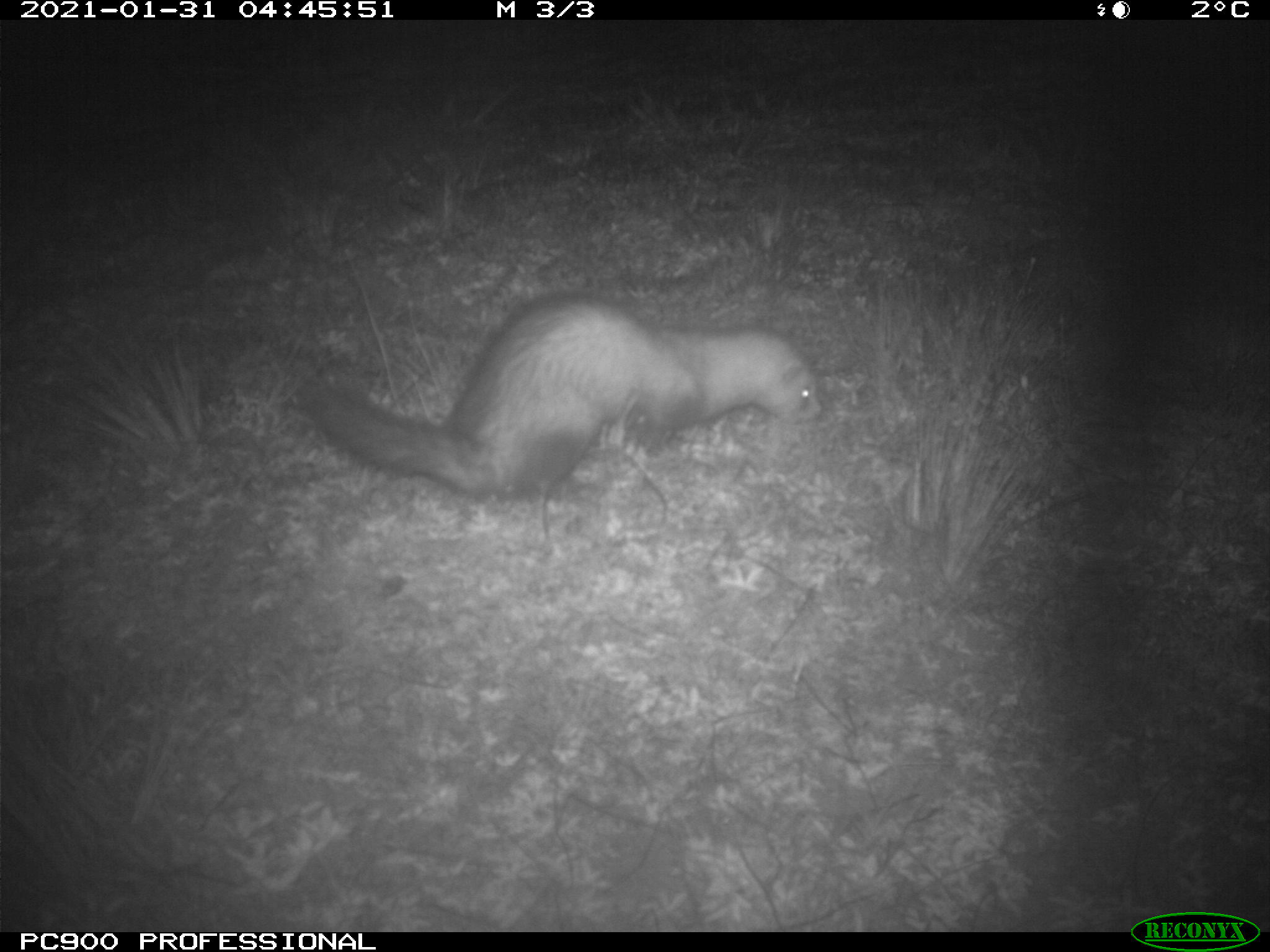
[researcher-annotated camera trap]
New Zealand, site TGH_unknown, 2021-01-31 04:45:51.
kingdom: Animalia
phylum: Chordata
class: Mammalia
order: Carnivora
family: Mustelidae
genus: Mustela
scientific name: Mustela furo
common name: ferret